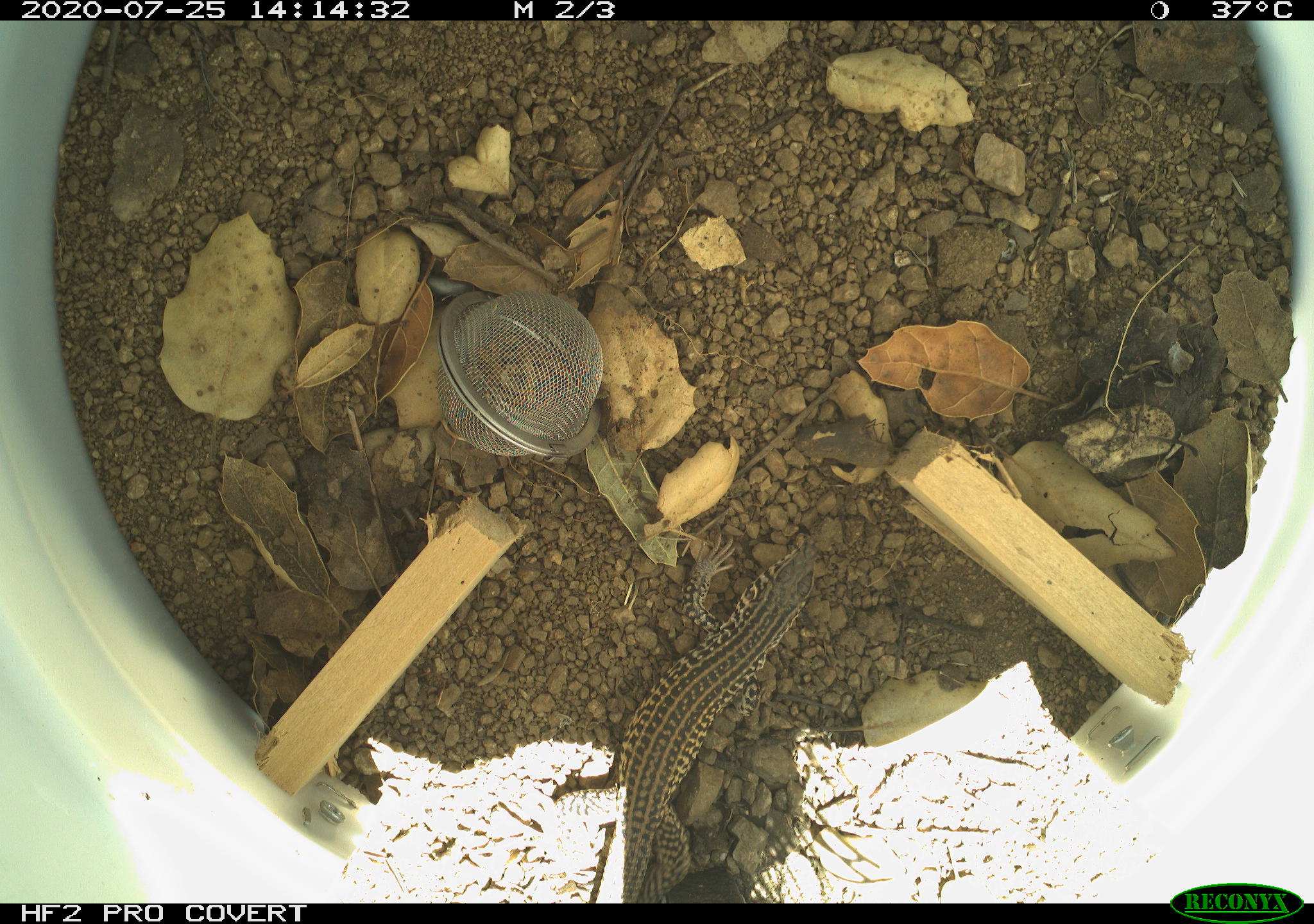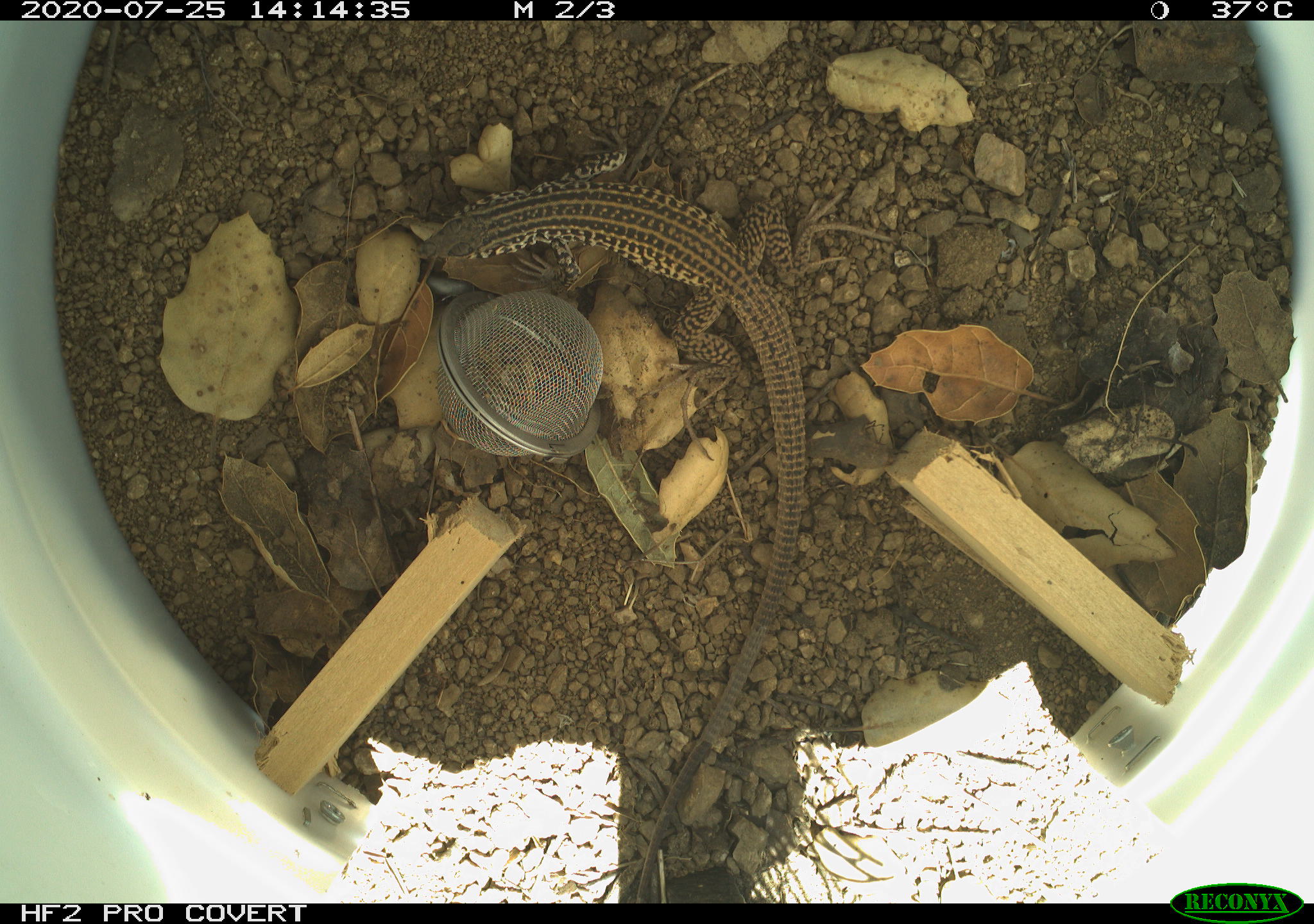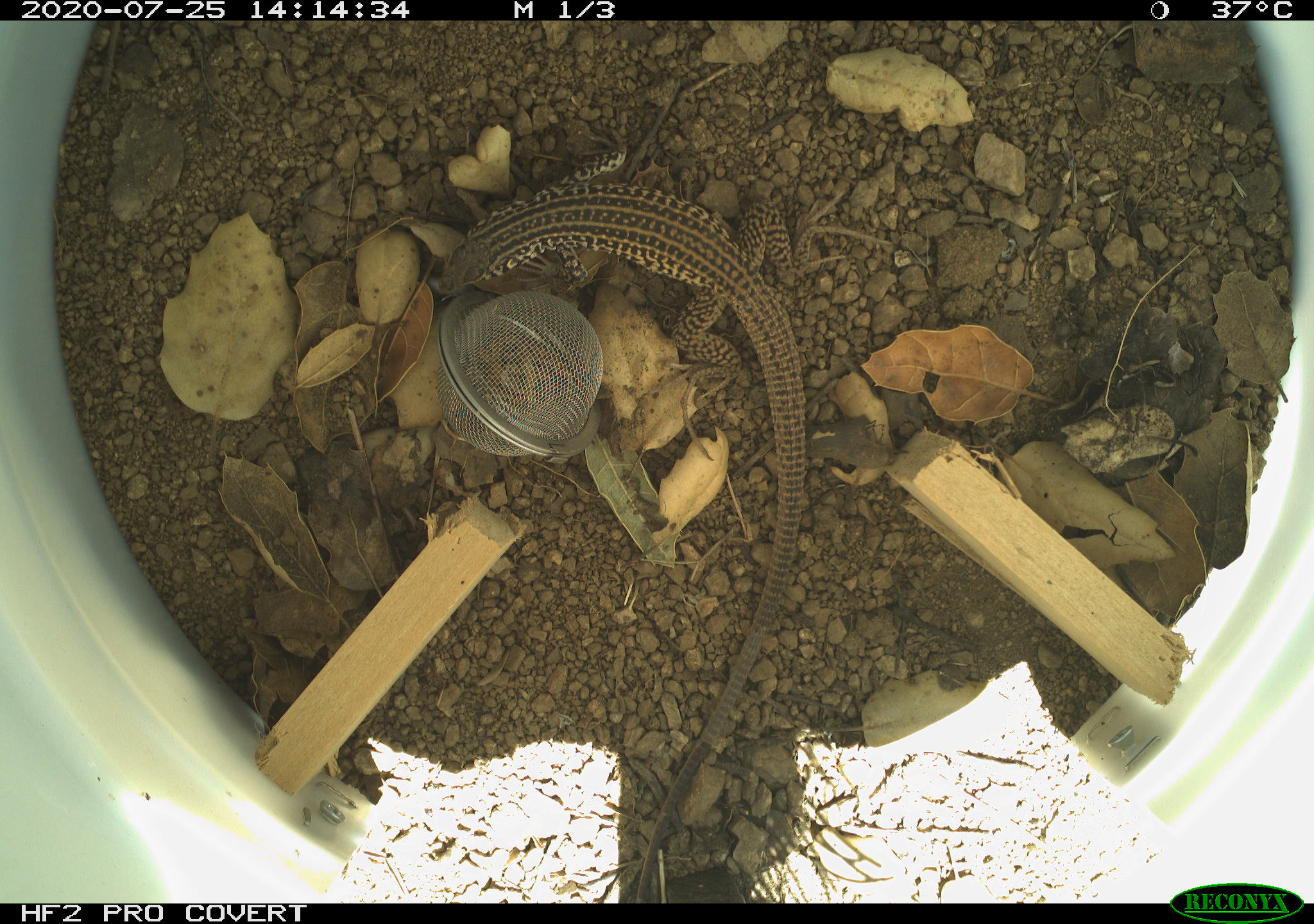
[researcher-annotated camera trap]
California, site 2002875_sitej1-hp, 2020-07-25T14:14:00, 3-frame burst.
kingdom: Animalia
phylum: Chordata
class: Reptilia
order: Squamata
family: Teiidae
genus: Aspidoscelis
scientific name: Aspidoscelis tigris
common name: western whiptail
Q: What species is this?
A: Western whiptail (Aspidoscelis tigris).